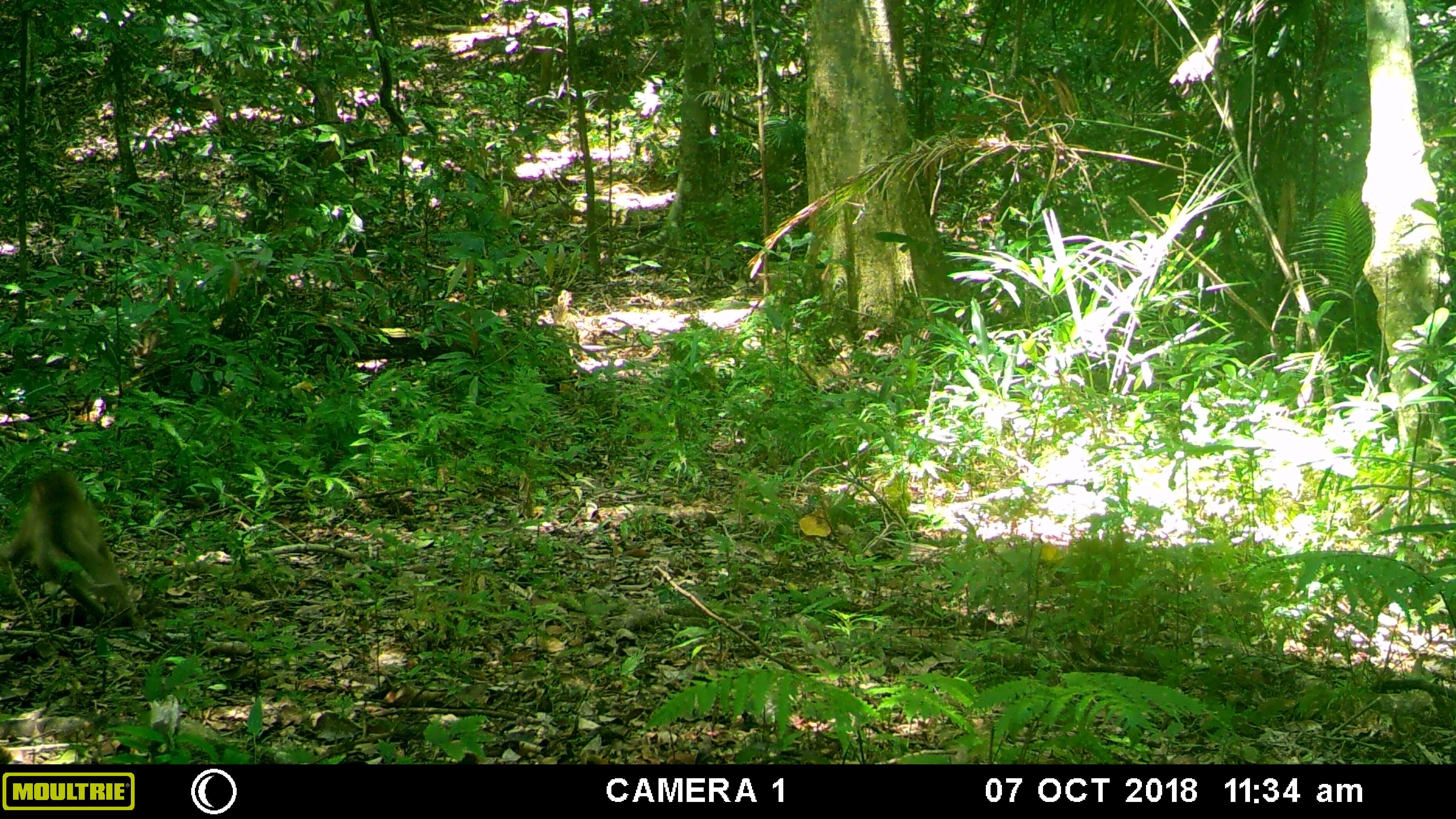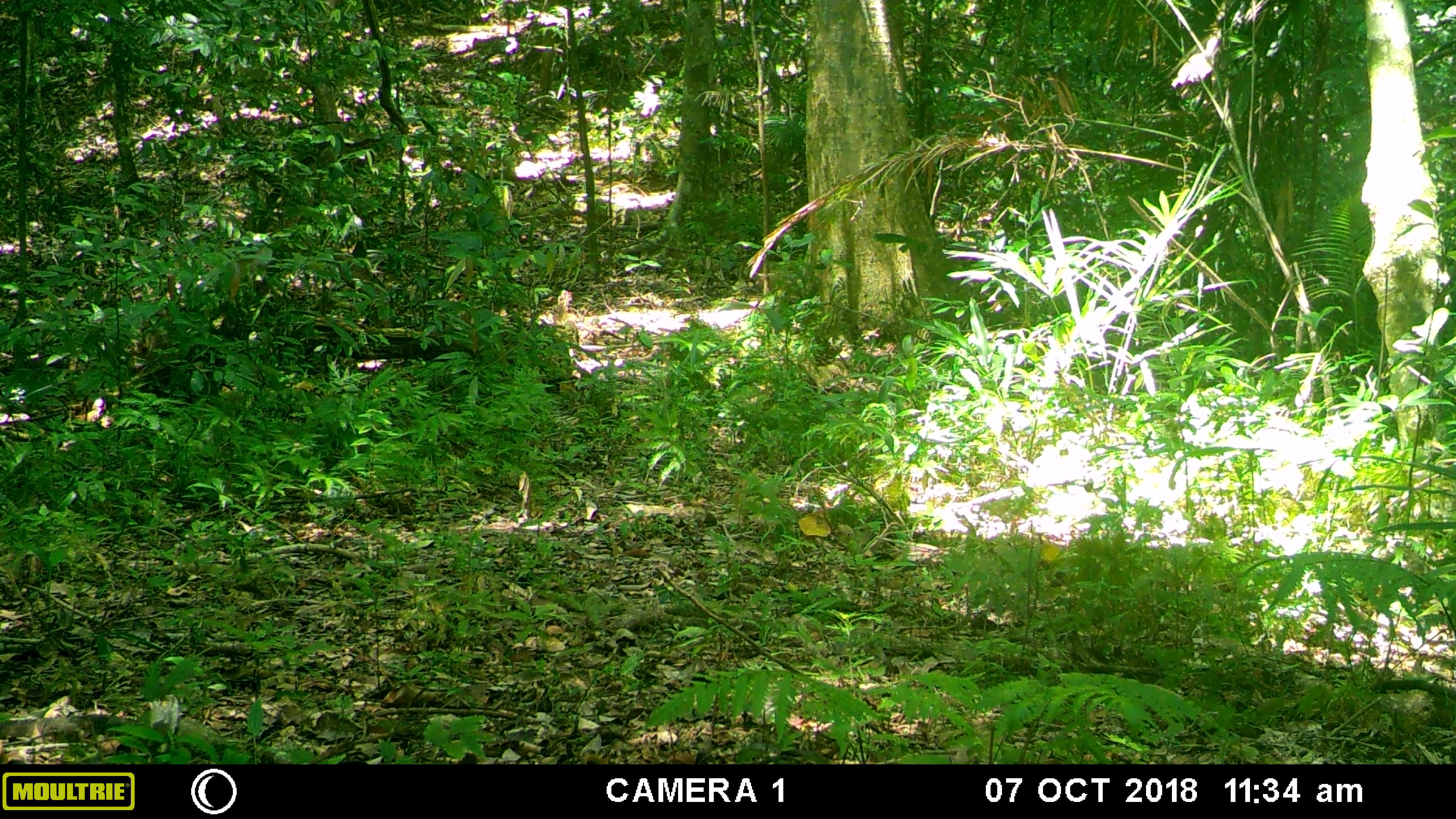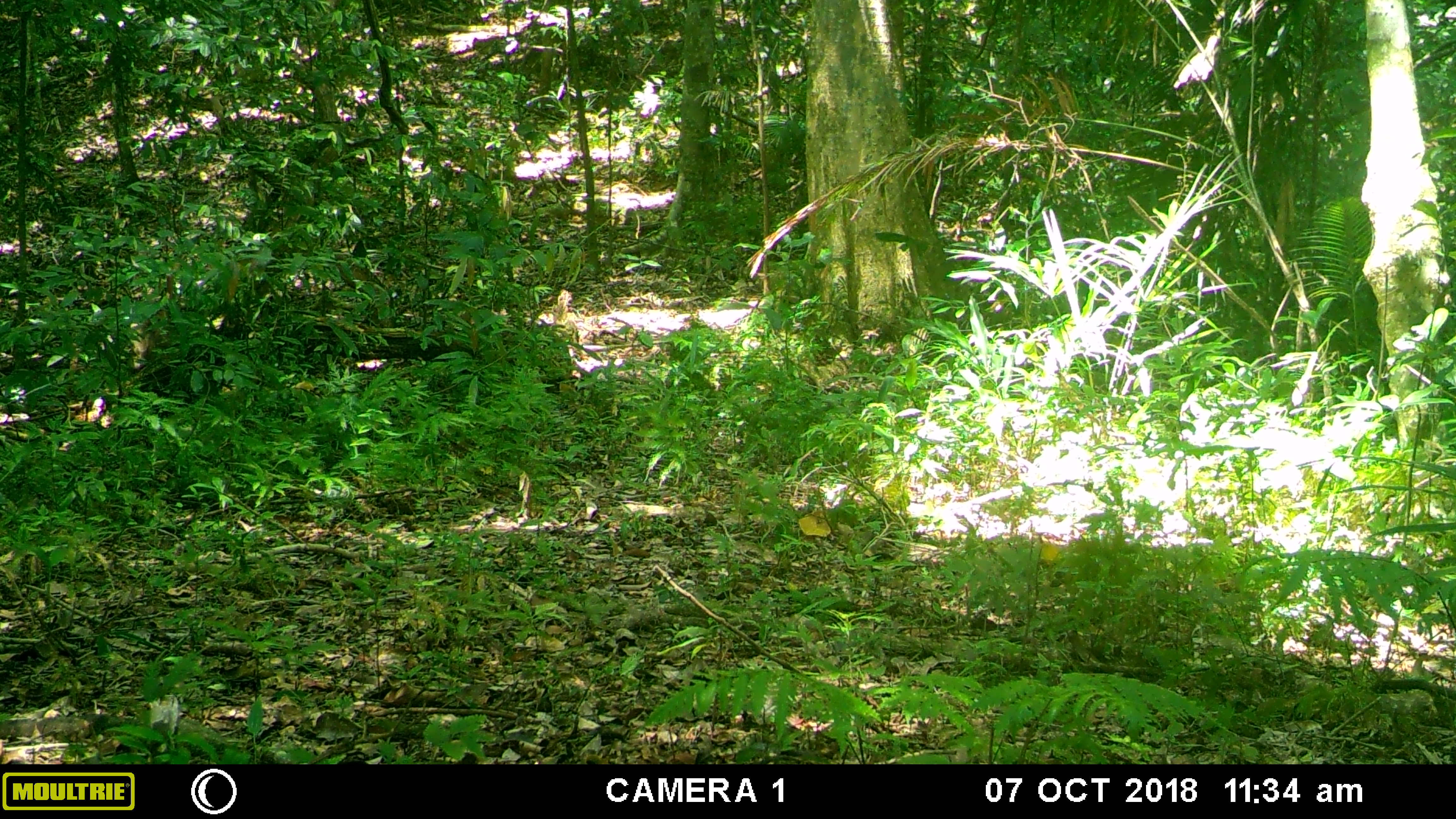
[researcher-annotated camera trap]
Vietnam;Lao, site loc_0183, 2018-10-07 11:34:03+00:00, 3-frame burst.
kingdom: Animalia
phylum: Chordata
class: Mammalia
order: Primates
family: Cercopithecidae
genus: Macaca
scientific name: Macaca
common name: macaque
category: unidentified macaque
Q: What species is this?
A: Unidentified macaque (macaque) (Macaca).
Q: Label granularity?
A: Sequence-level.